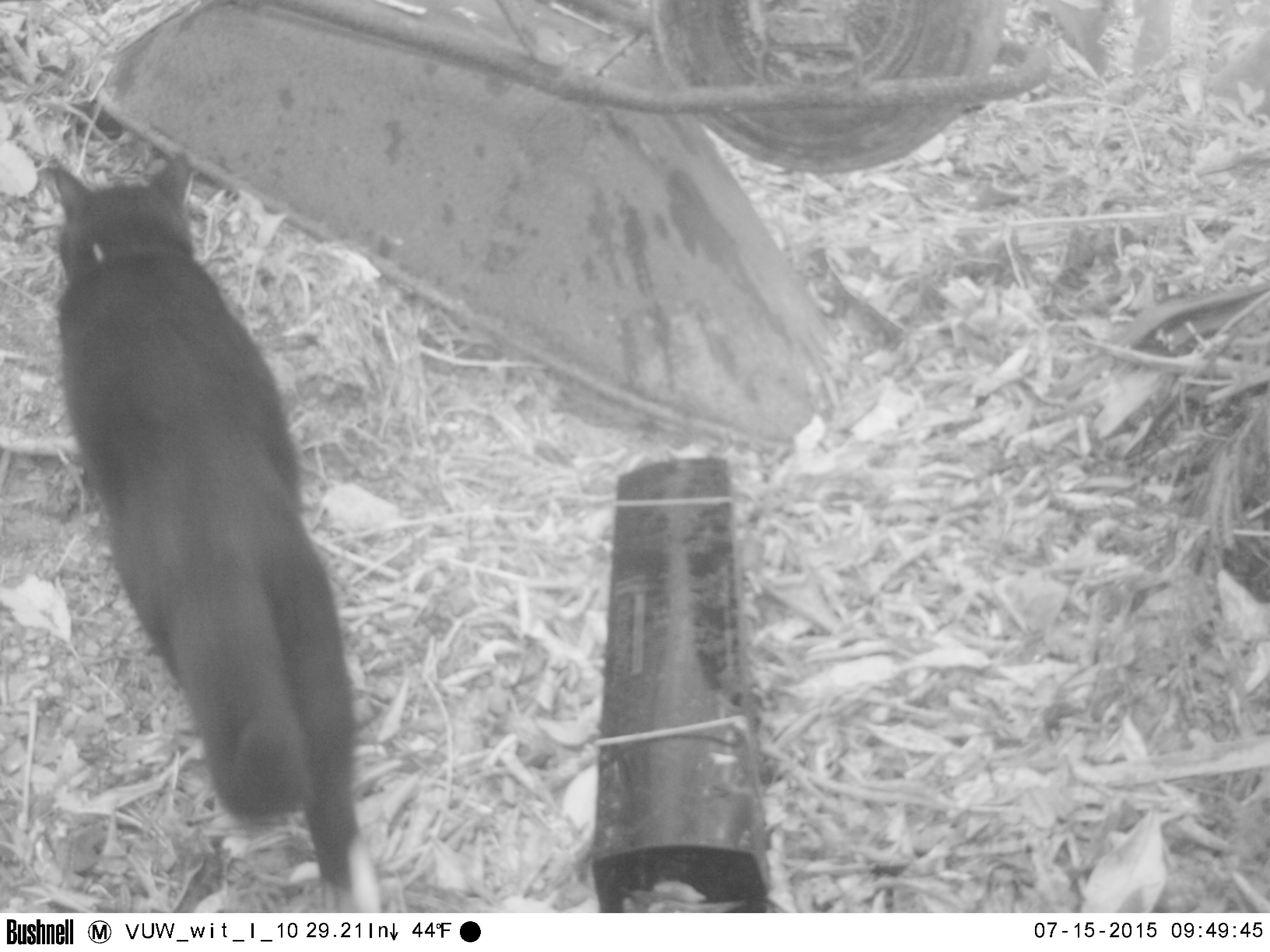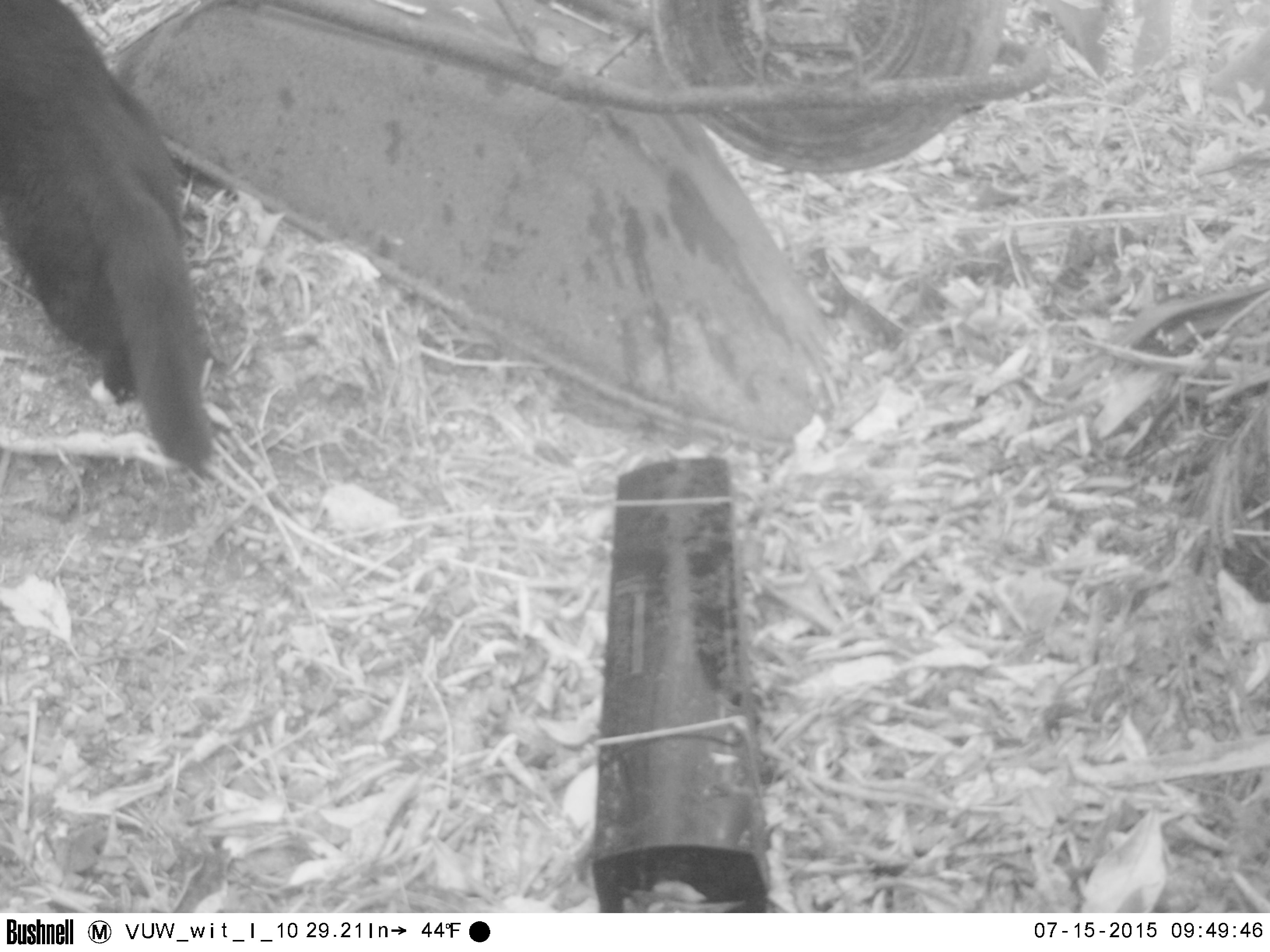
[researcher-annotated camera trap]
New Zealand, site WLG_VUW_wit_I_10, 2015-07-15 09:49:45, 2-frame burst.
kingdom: Animalia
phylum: Chordata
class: Mammalia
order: Carnivora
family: Felidae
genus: Felis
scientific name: Felis catus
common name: domestic cat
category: cat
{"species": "cat (domestic cat) (Felis catus)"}